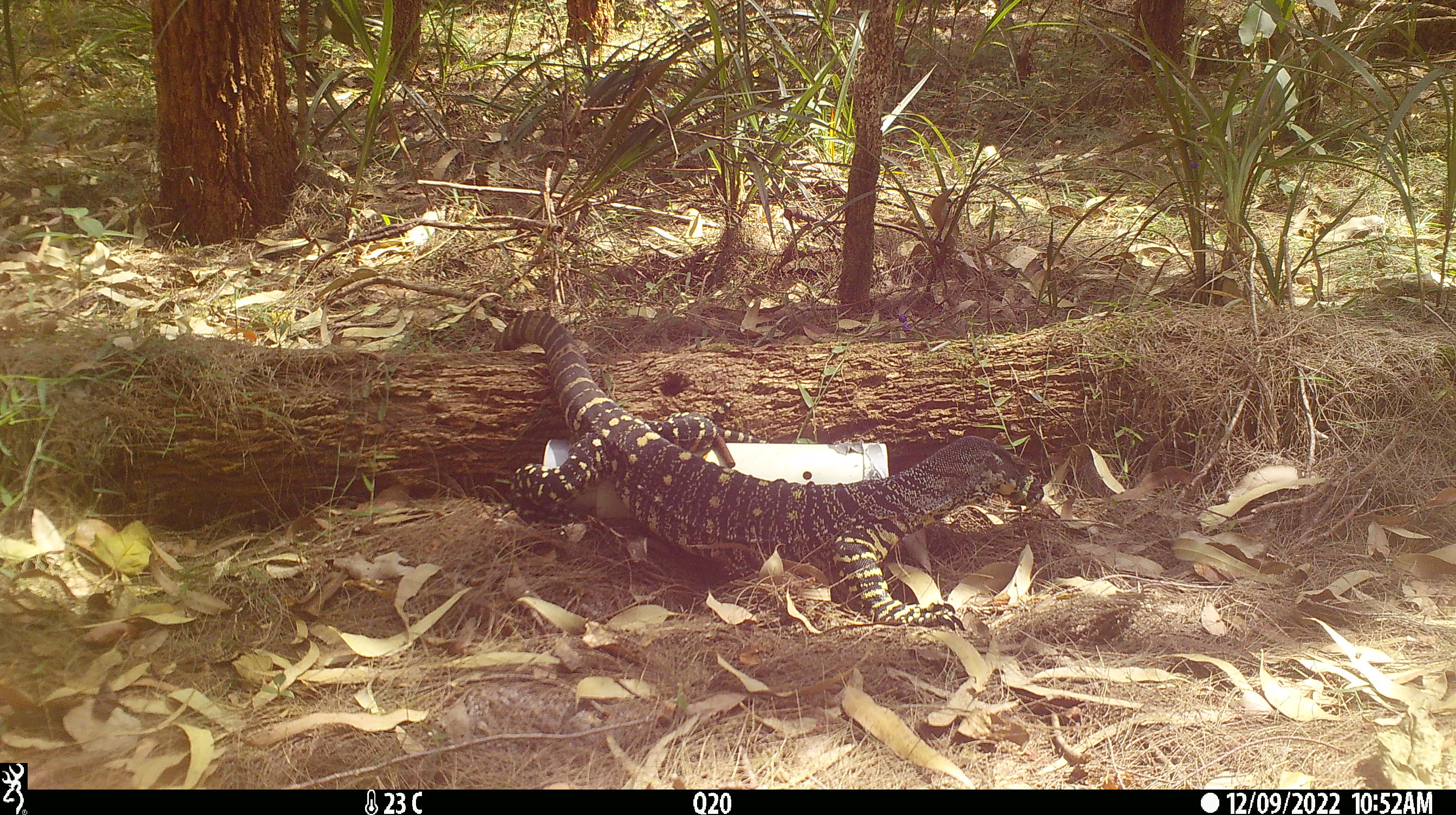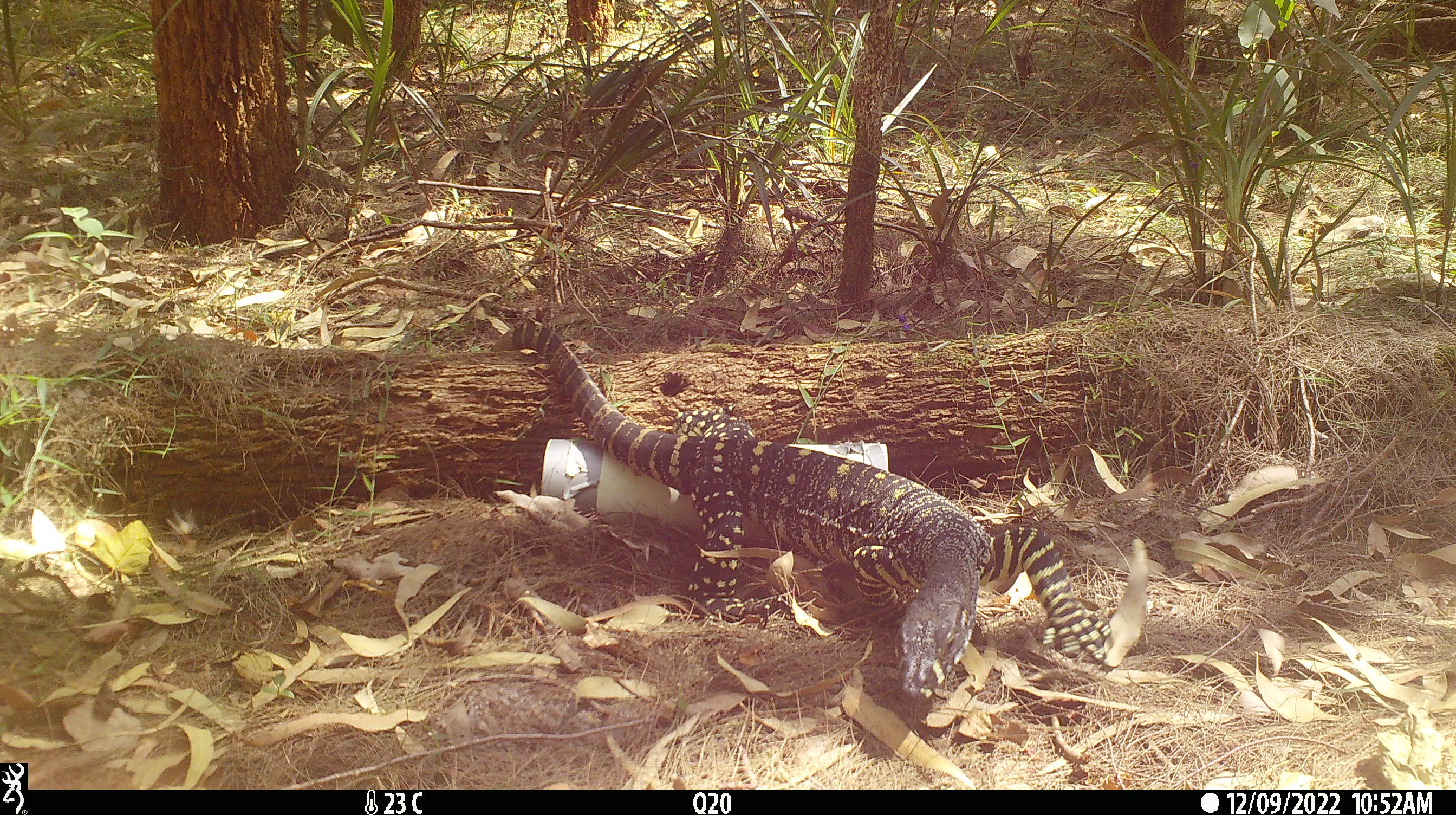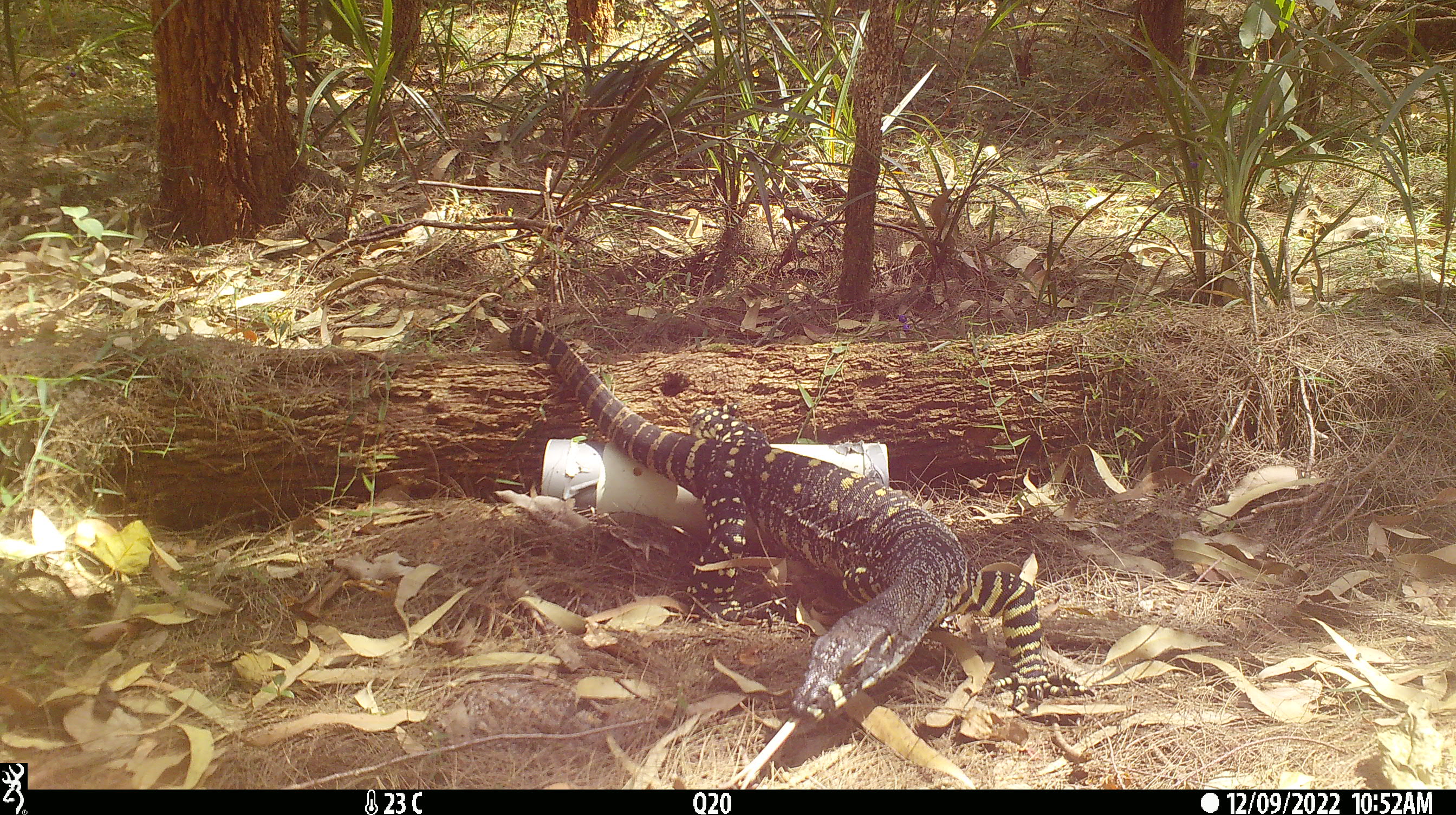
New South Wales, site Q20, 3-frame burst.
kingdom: Animalia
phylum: Chordata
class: Reptilia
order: Squamata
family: Varanidae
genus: Varanus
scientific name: Varanus varius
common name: lace monitor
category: goanna